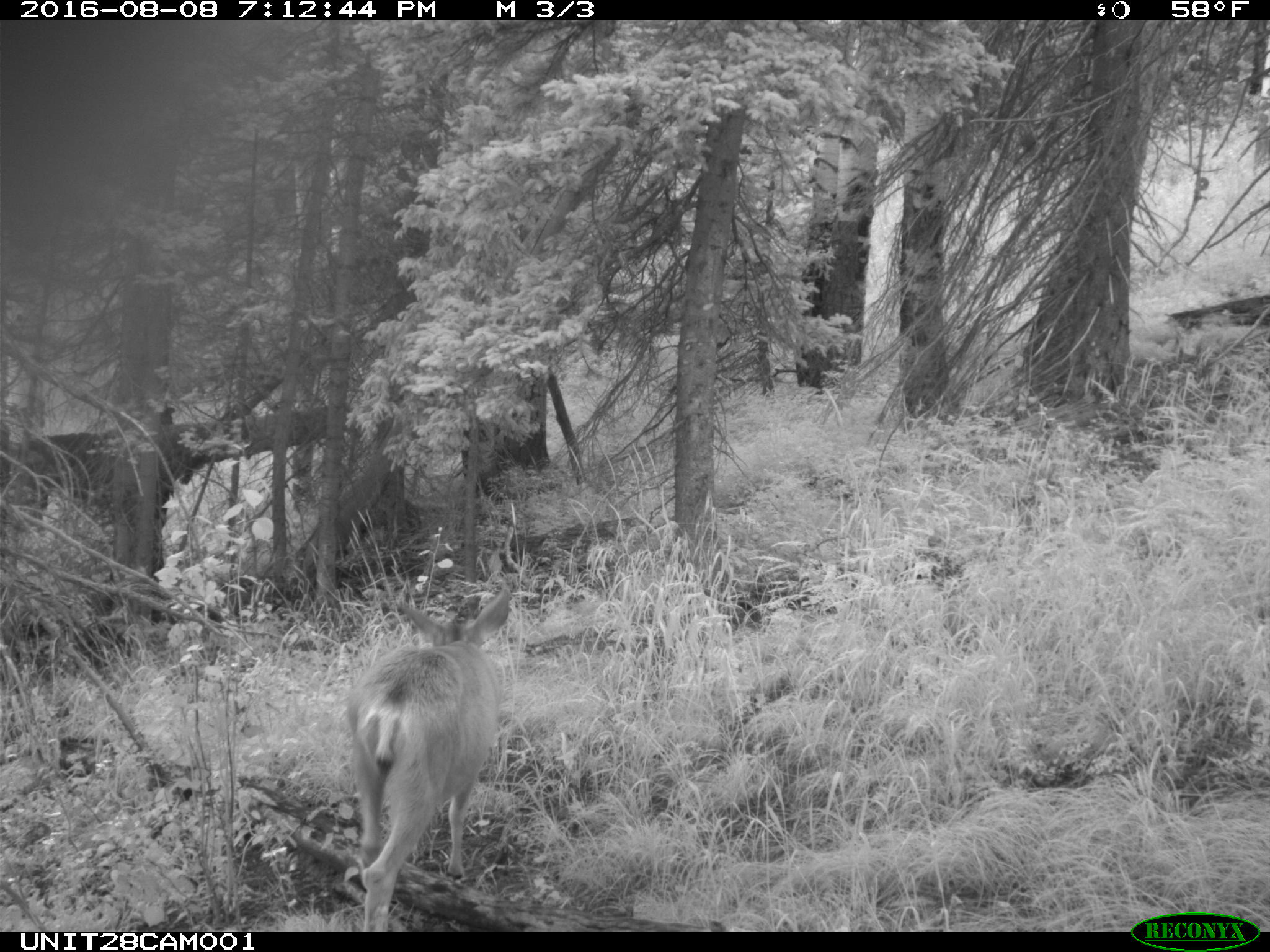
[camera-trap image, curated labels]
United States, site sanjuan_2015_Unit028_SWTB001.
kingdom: Animalia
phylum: Chordata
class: Mammalia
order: Artiodactyla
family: Cervidae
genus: Odocoileus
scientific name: Odocoileus hemionus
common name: mule deer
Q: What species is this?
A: Odocoileus hemionus (mule deer).